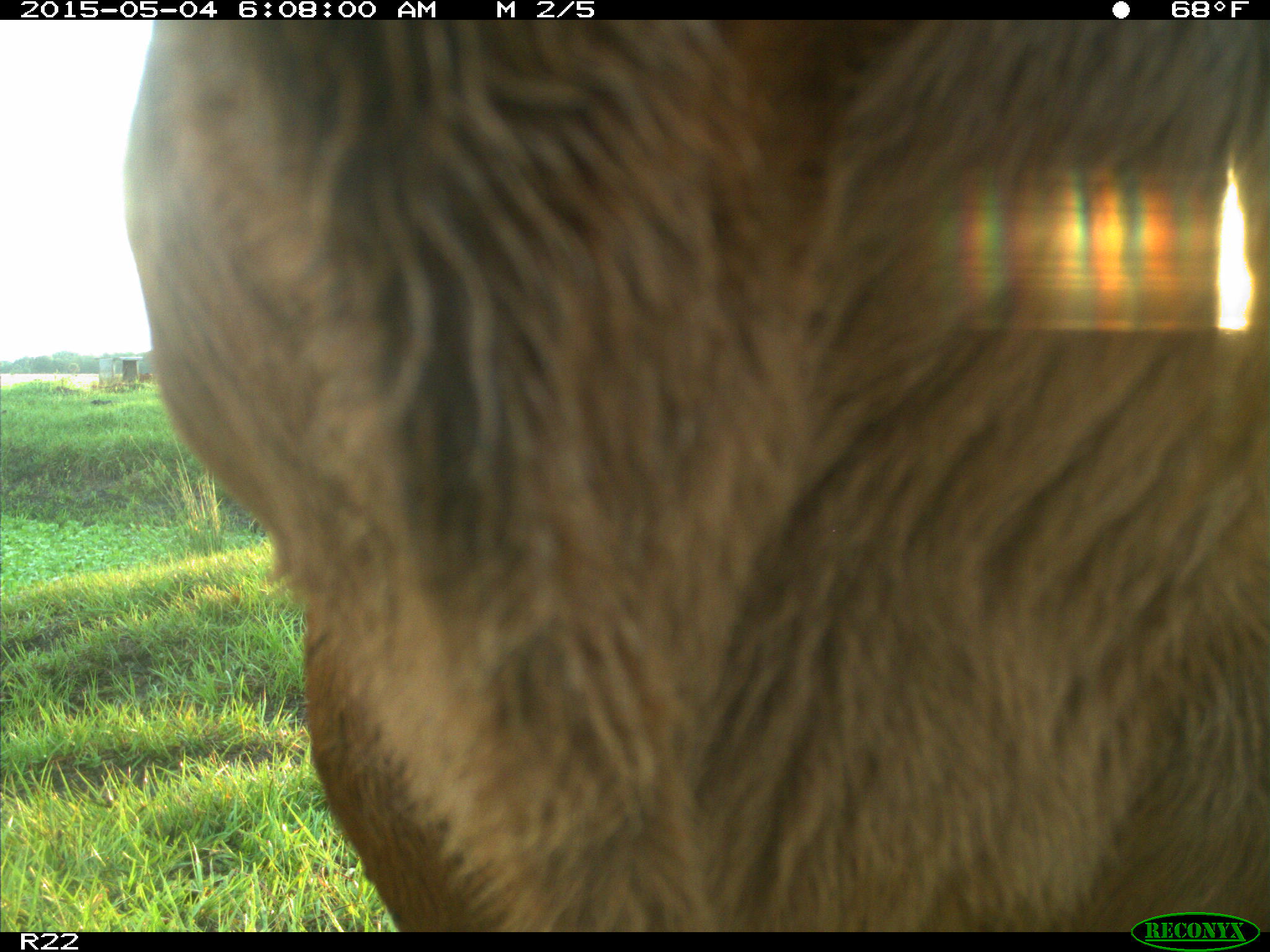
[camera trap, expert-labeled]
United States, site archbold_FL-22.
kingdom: Animalia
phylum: Chordata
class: Mammalia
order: Artiodactyla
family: Bovidae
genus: Bos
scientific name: Bos taurus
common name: domestic cow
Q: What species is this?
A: Bos taurus (domestic cow).